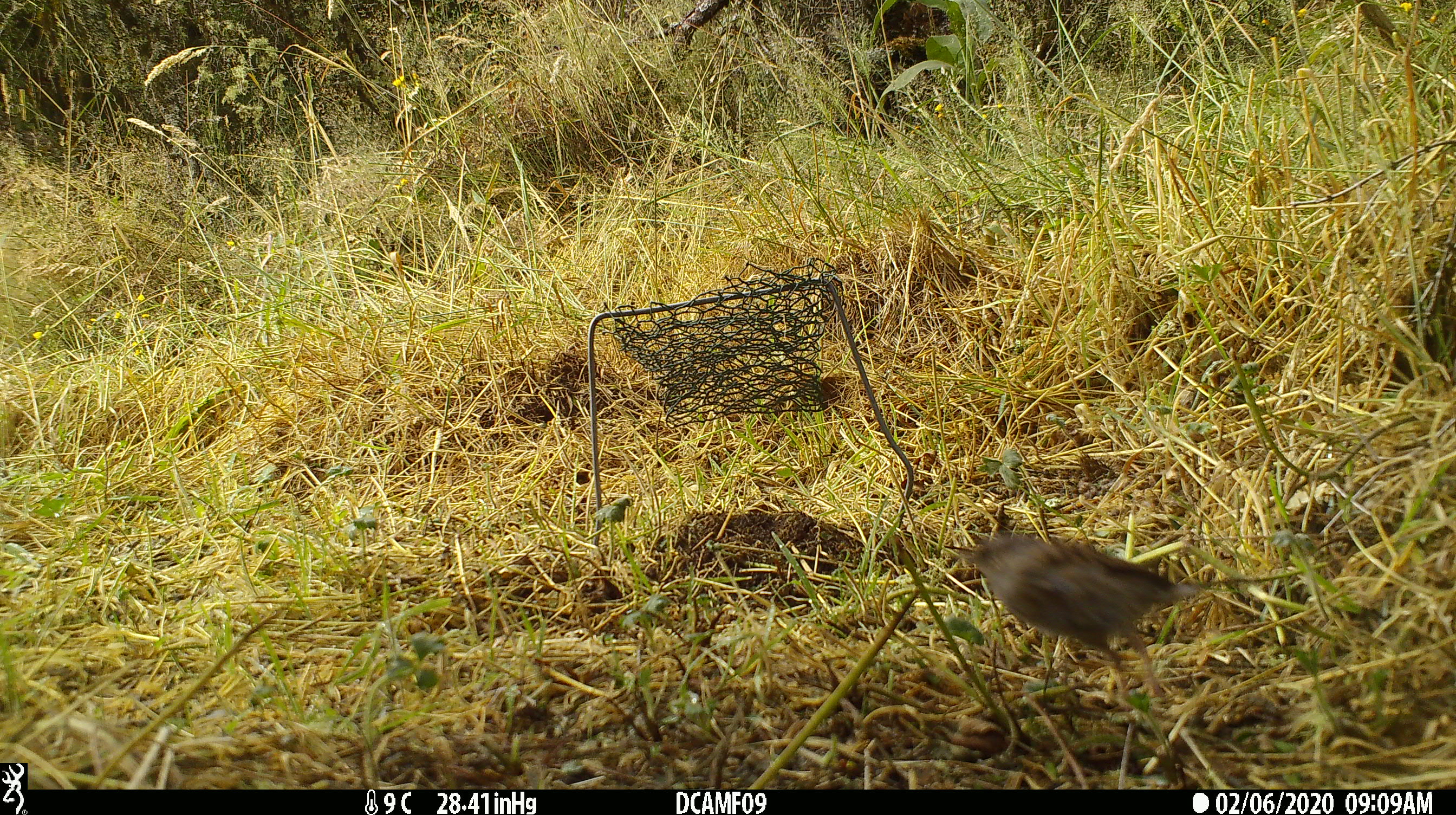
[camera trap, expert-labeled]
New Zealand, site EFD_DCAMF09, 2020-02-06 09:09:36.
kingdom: Animalia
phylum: Chordata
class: Aves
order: Passeriformes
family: Prunellidae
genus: Prunella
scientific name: Prunella modularis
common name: dunnock